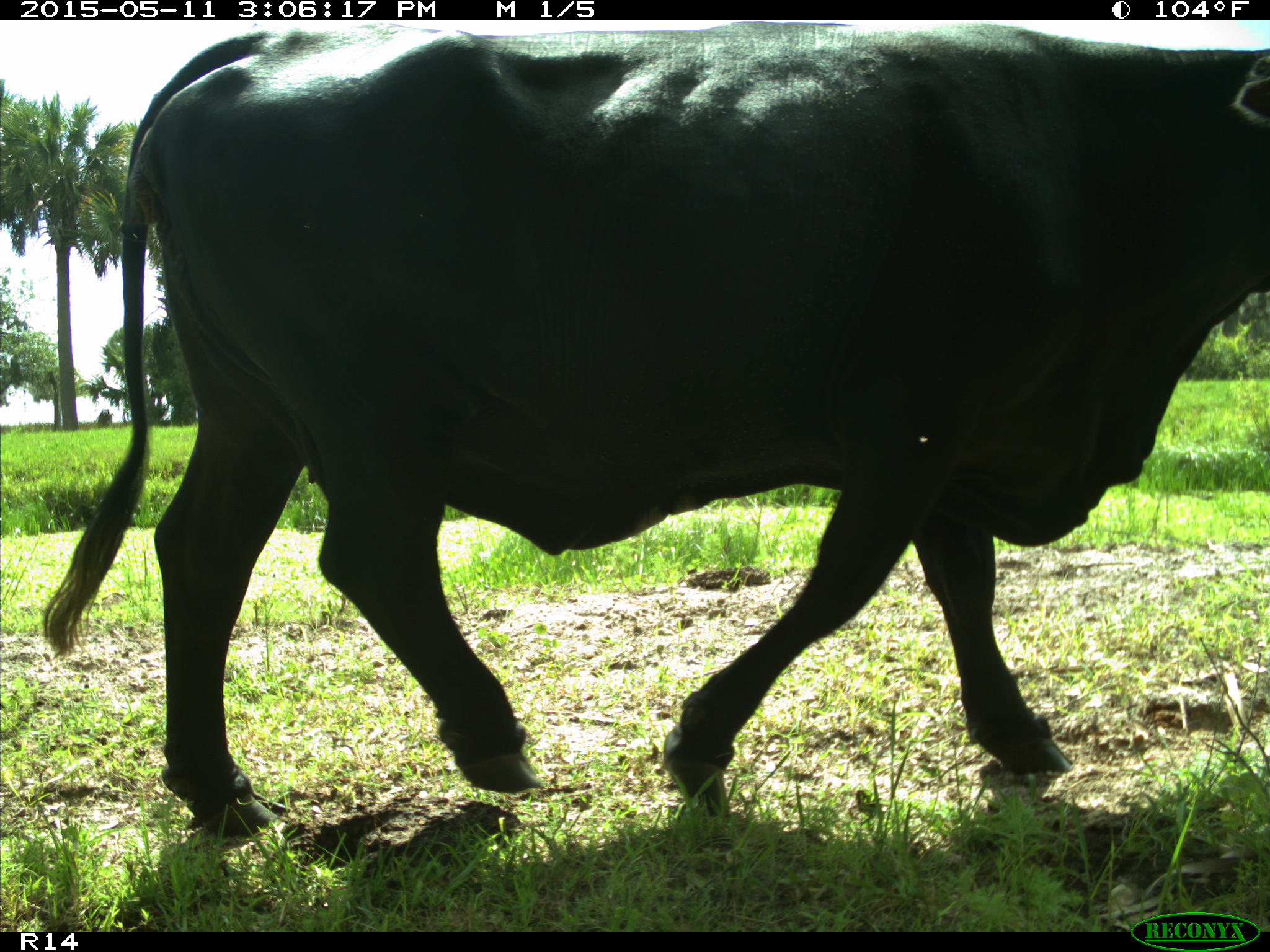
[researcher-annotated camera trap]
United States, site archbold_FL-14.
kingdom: Animalia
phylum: Chordata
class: Mammalia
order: Artiodactyla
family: Bovidae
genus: Bos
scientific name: Bos taurus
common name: domestic cow